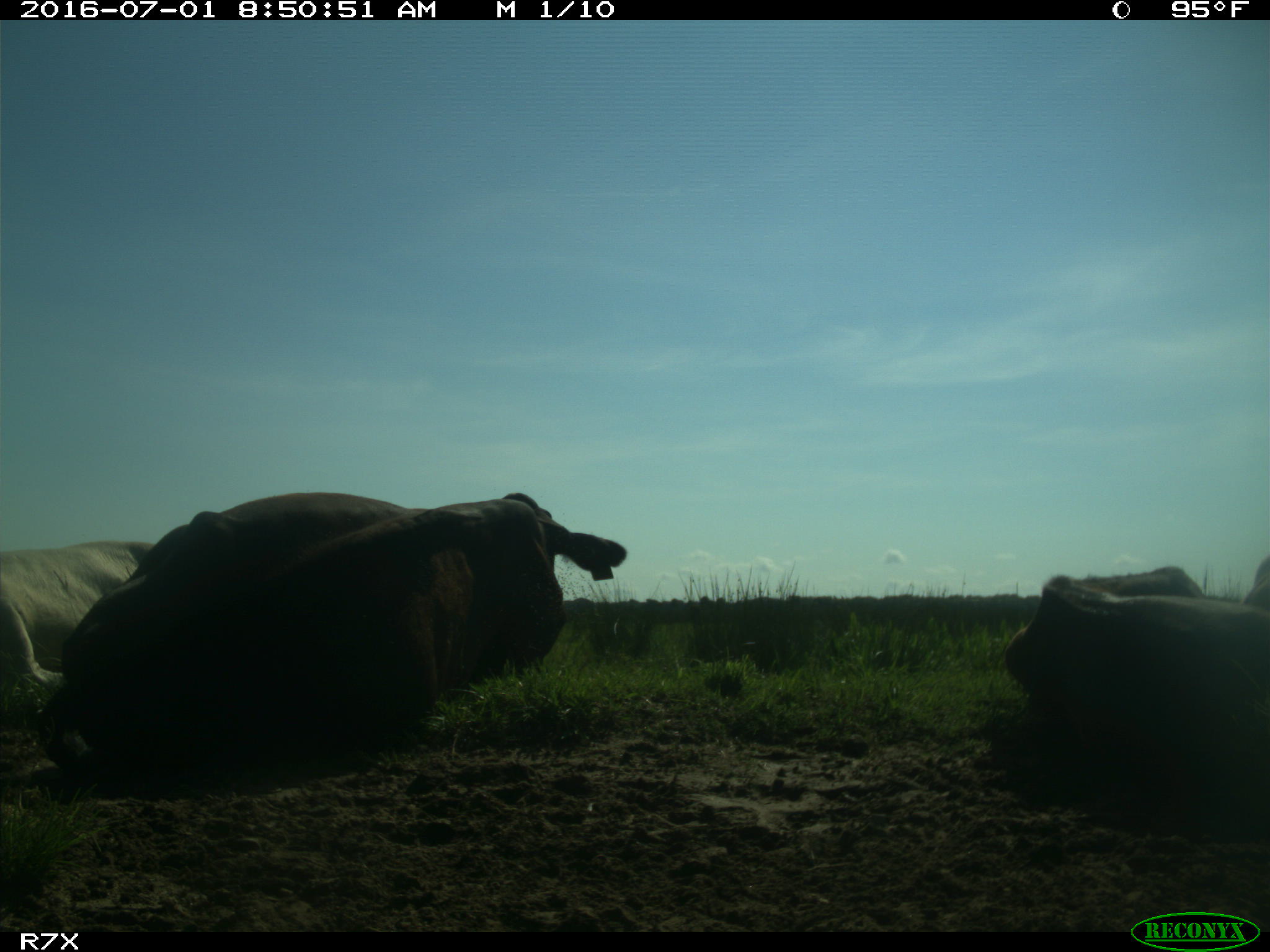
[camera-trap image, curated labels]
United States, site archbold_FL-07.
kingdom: Animalia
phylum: Chordata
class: Mammalia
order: Artiodactyla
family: Bovidae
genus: Bos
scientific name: Bos taurus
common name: domestic cow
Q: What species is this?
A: Bos taurus (domestic cow).